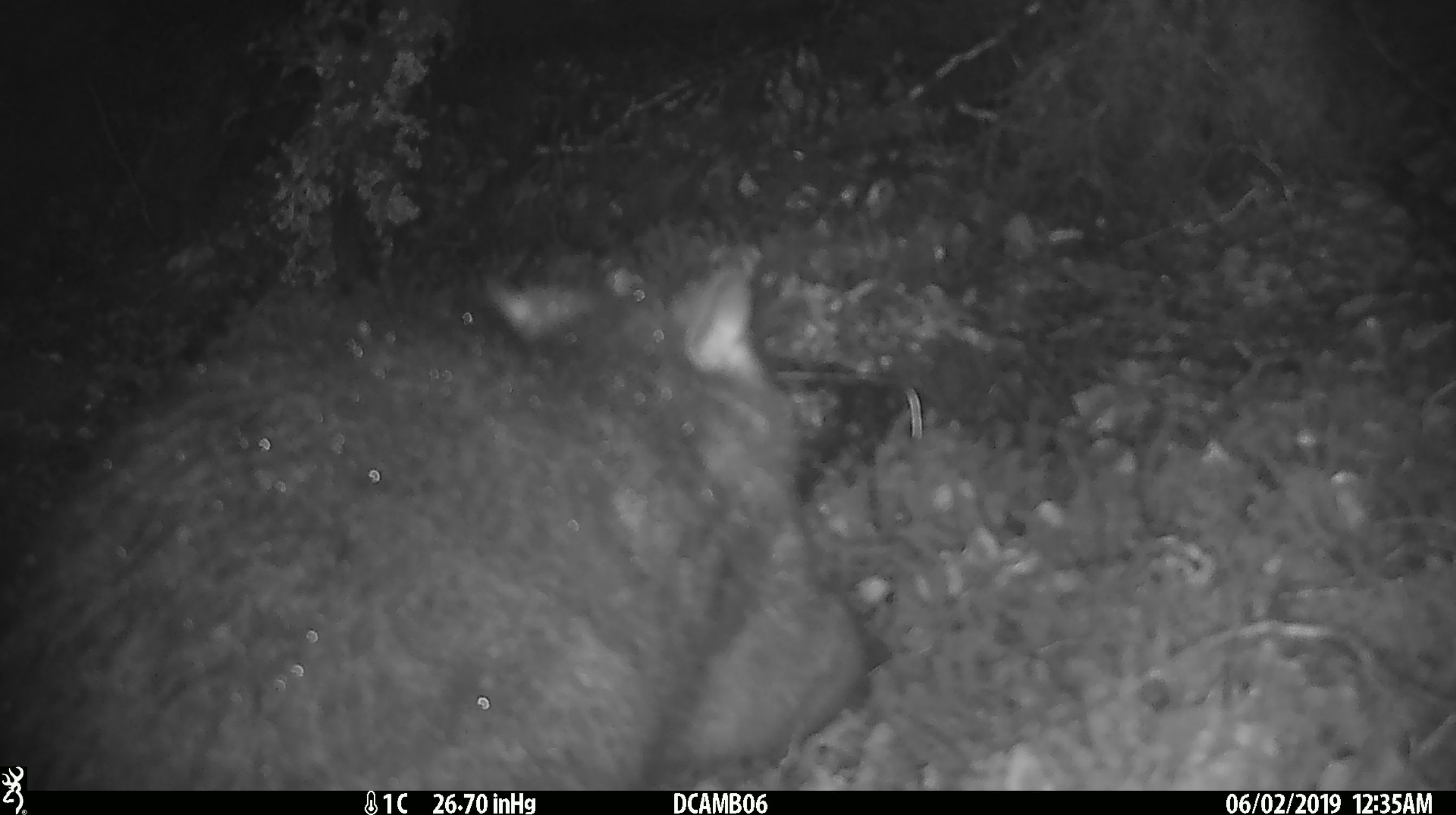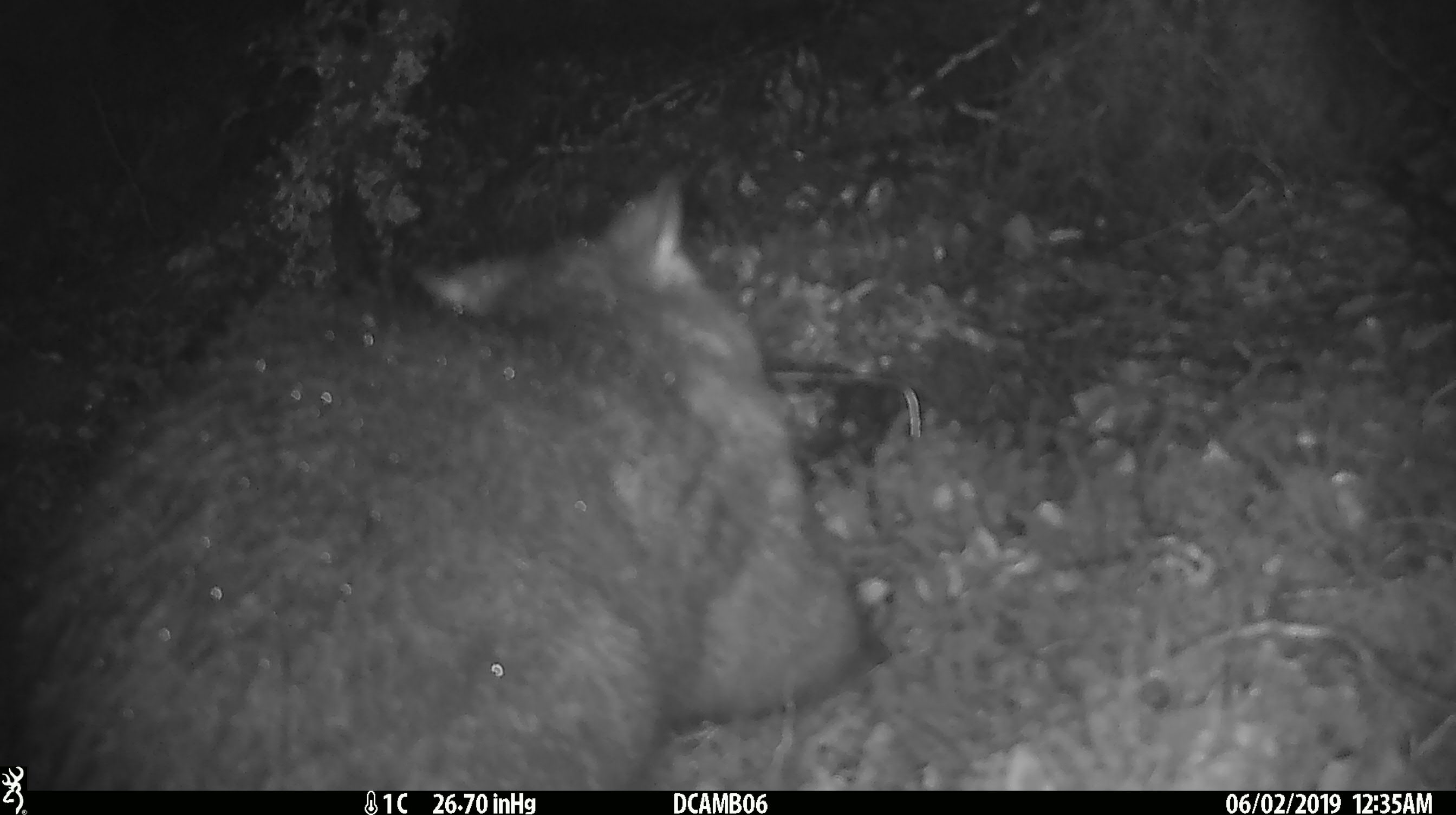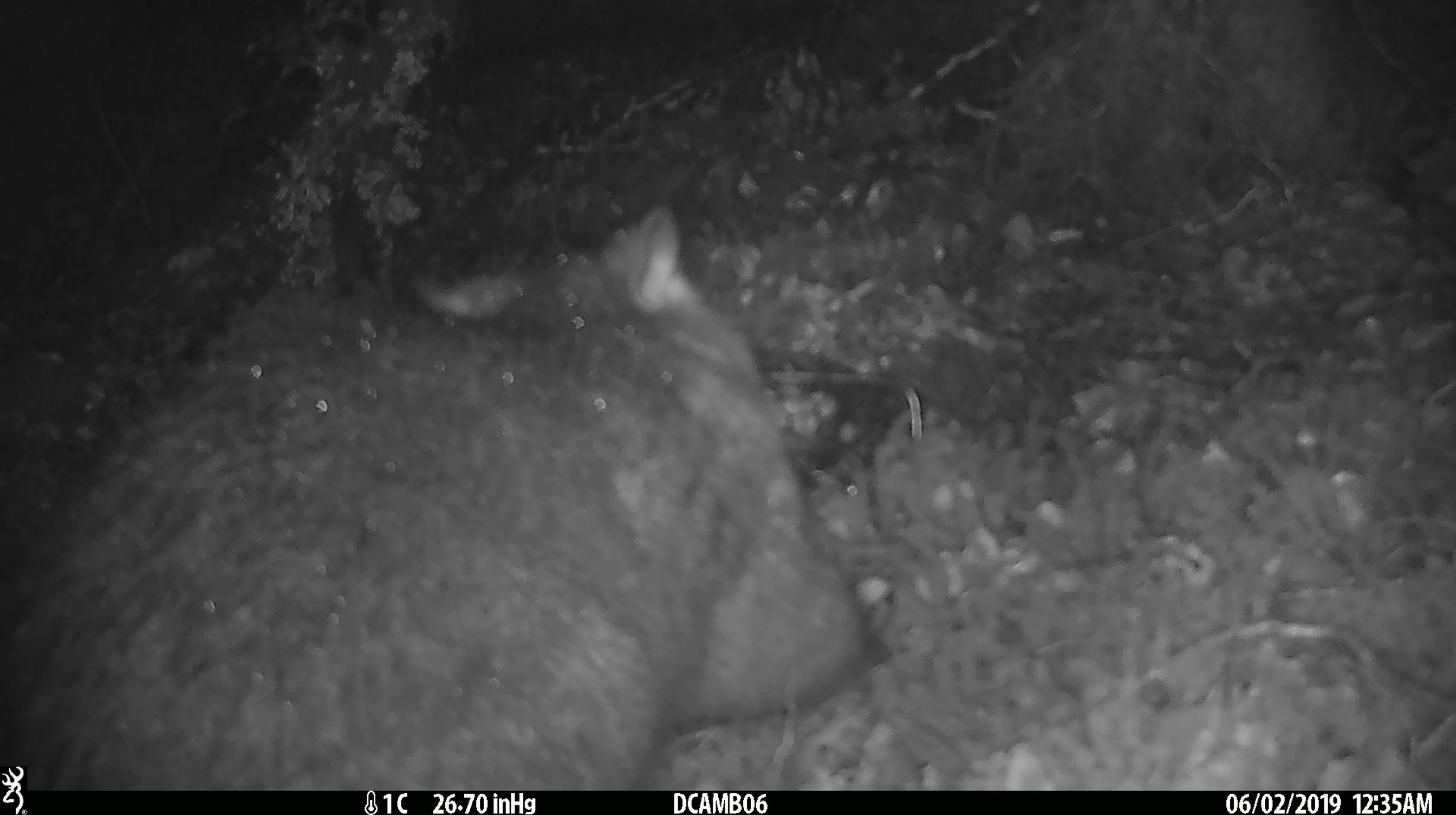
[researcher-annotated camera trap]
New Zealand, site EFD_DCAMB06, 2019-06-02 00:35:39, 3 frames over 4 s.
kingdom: Animalia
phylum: Chordata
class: Mammalia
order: Diprotodontia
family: Phalangeridae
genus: Trichosurus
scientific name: Trichosurus vulpecula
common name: common brushtail possum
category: possum